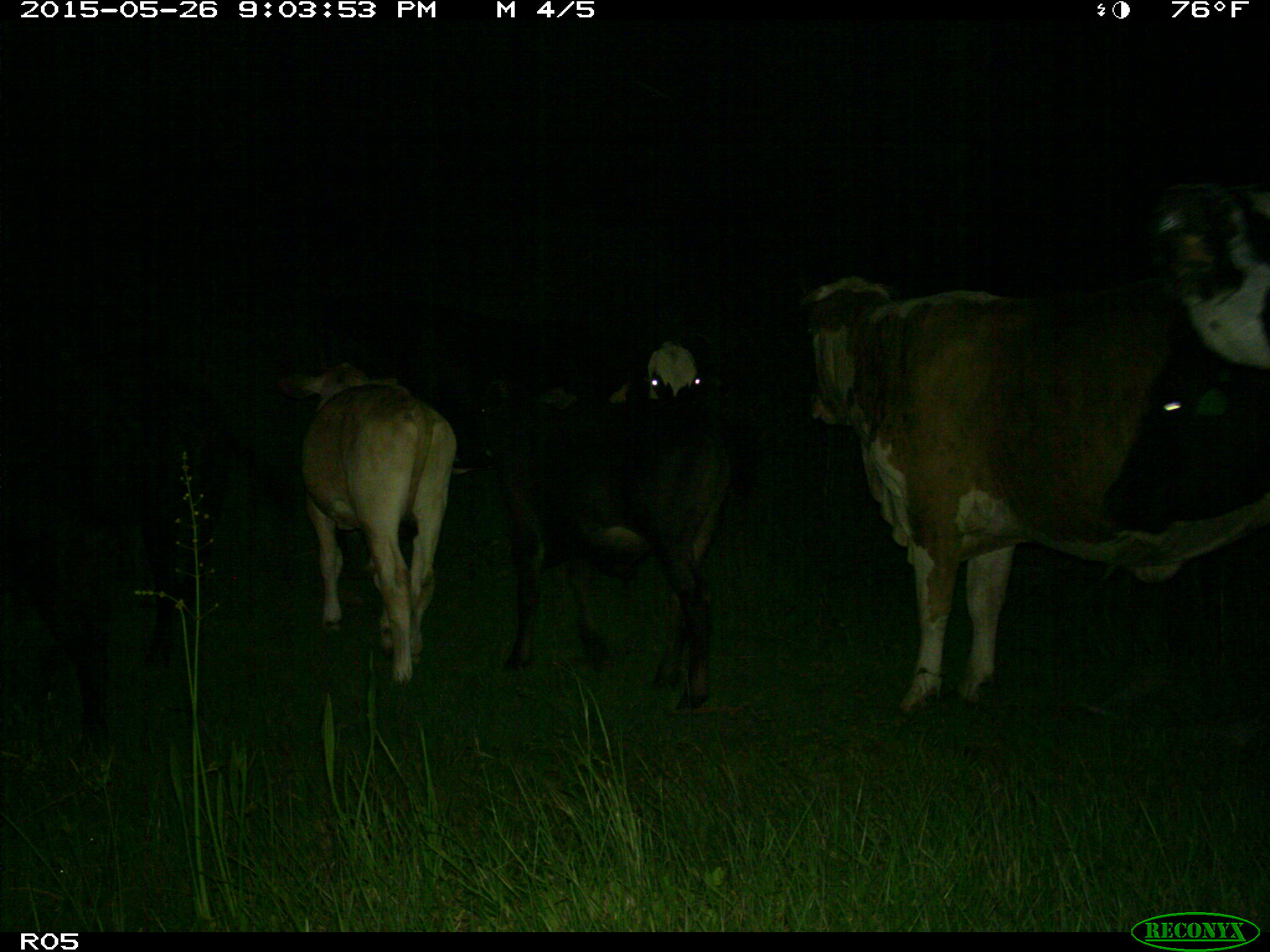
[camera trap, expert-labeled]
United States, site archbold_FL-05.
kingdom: Animalia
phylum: Chordata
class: Mammalia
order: Artiodactyla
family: Bovidae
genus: Bos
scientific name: Bos taurus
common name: domestic cow